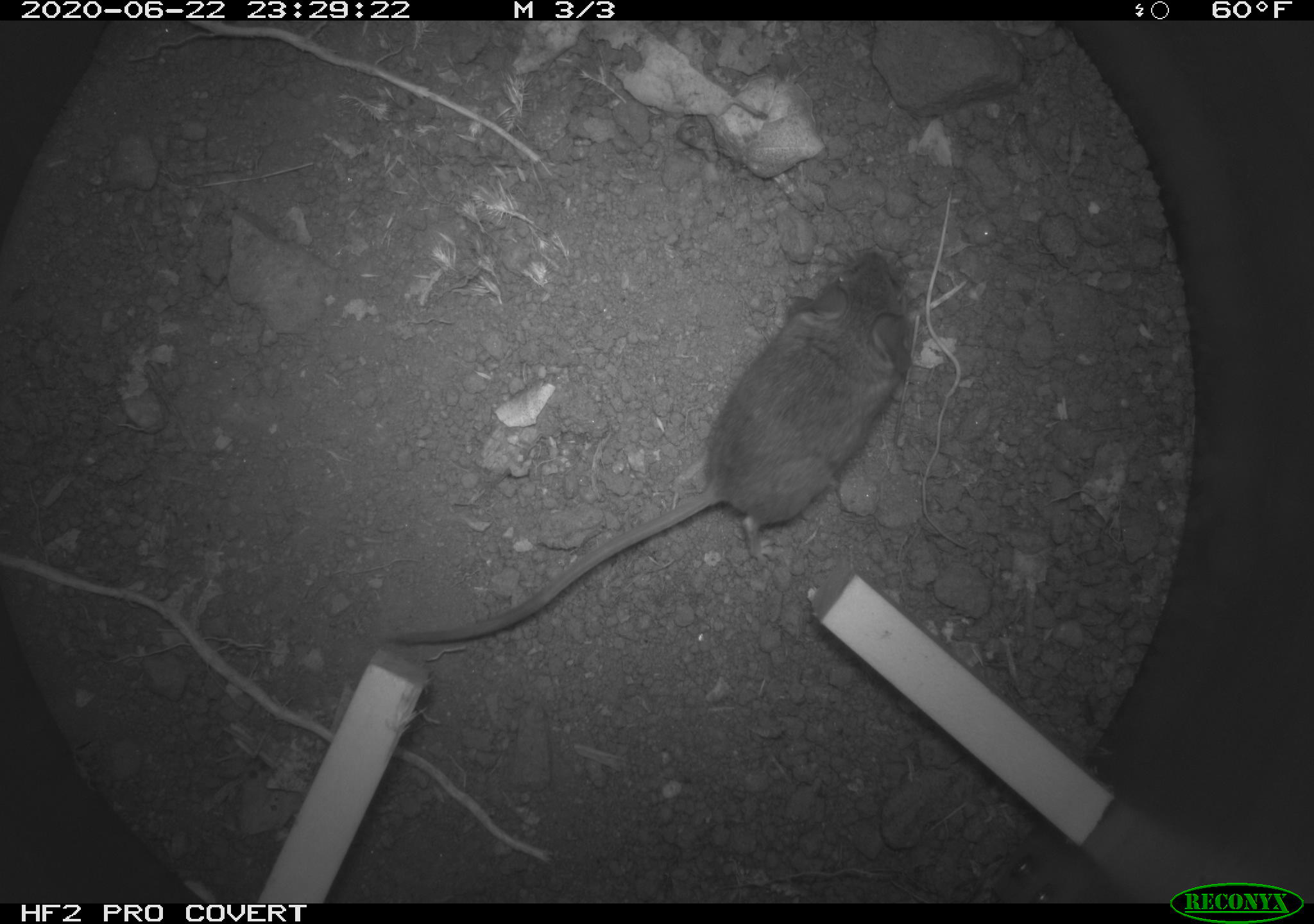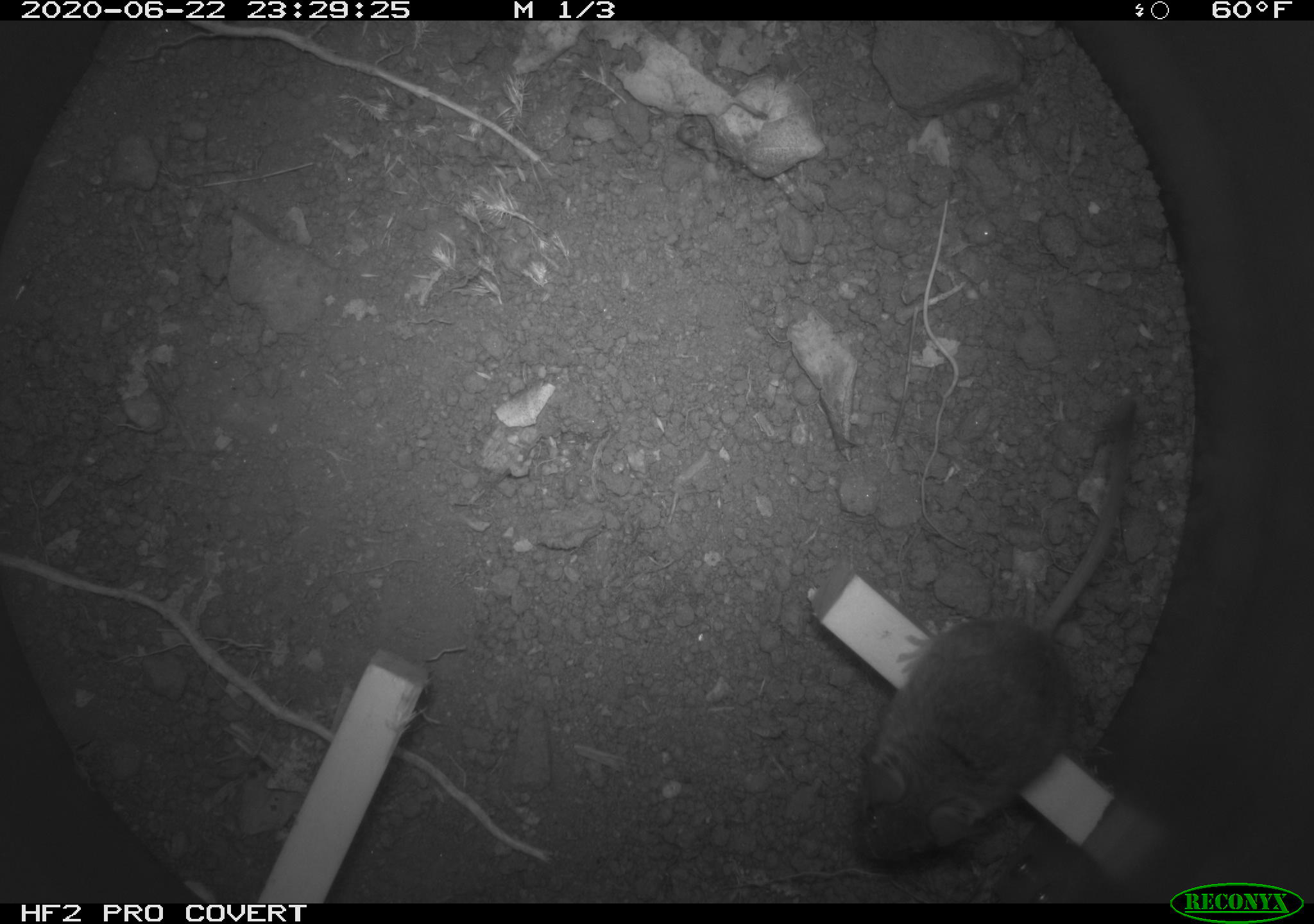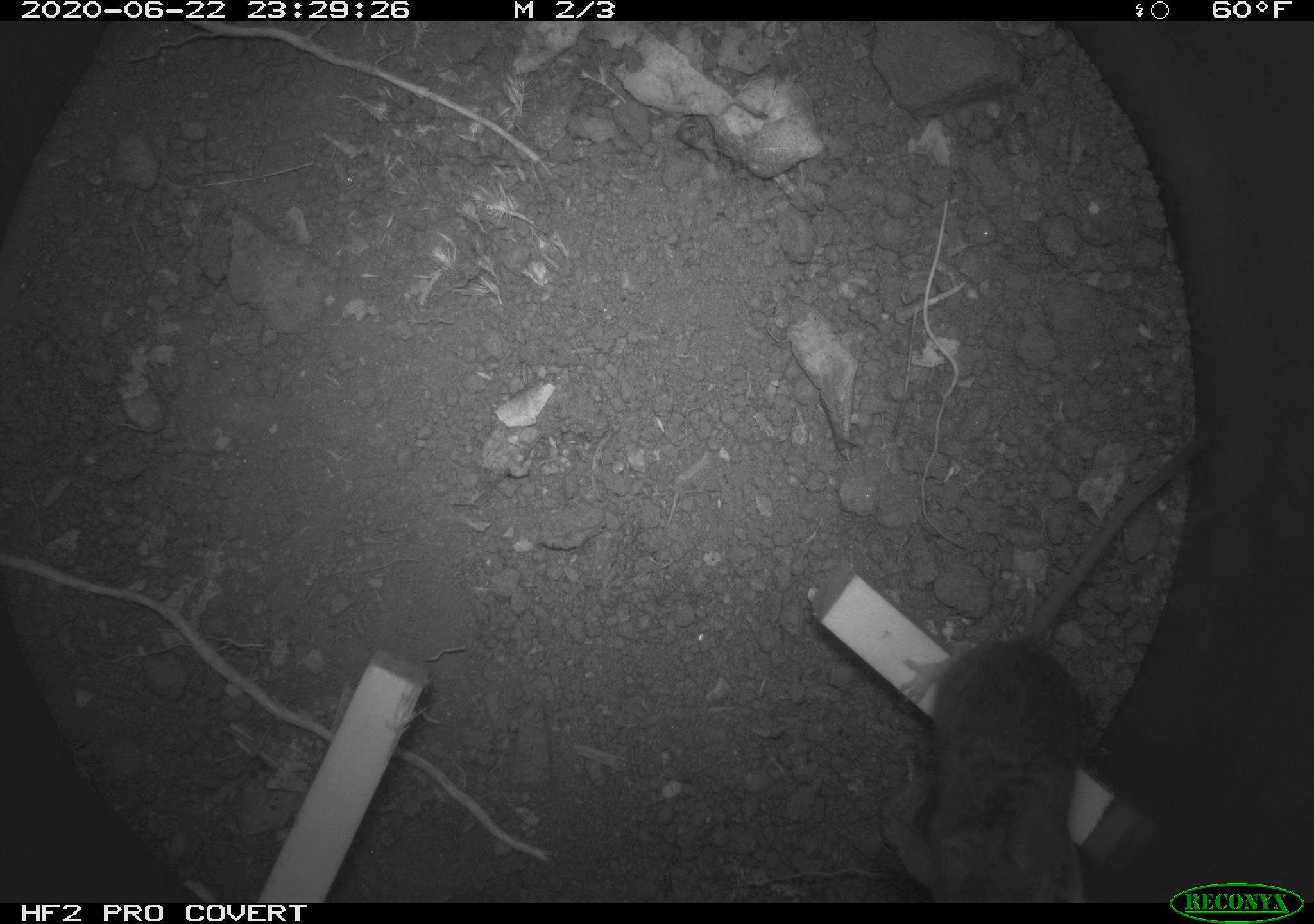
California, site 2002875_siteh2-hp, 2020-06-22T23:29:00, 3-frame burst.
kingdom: Animalia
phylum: Chordata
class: Mammalia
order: Rodentia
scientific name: Rodentia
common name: rodent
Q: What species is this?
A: Rodent (Rodentia).